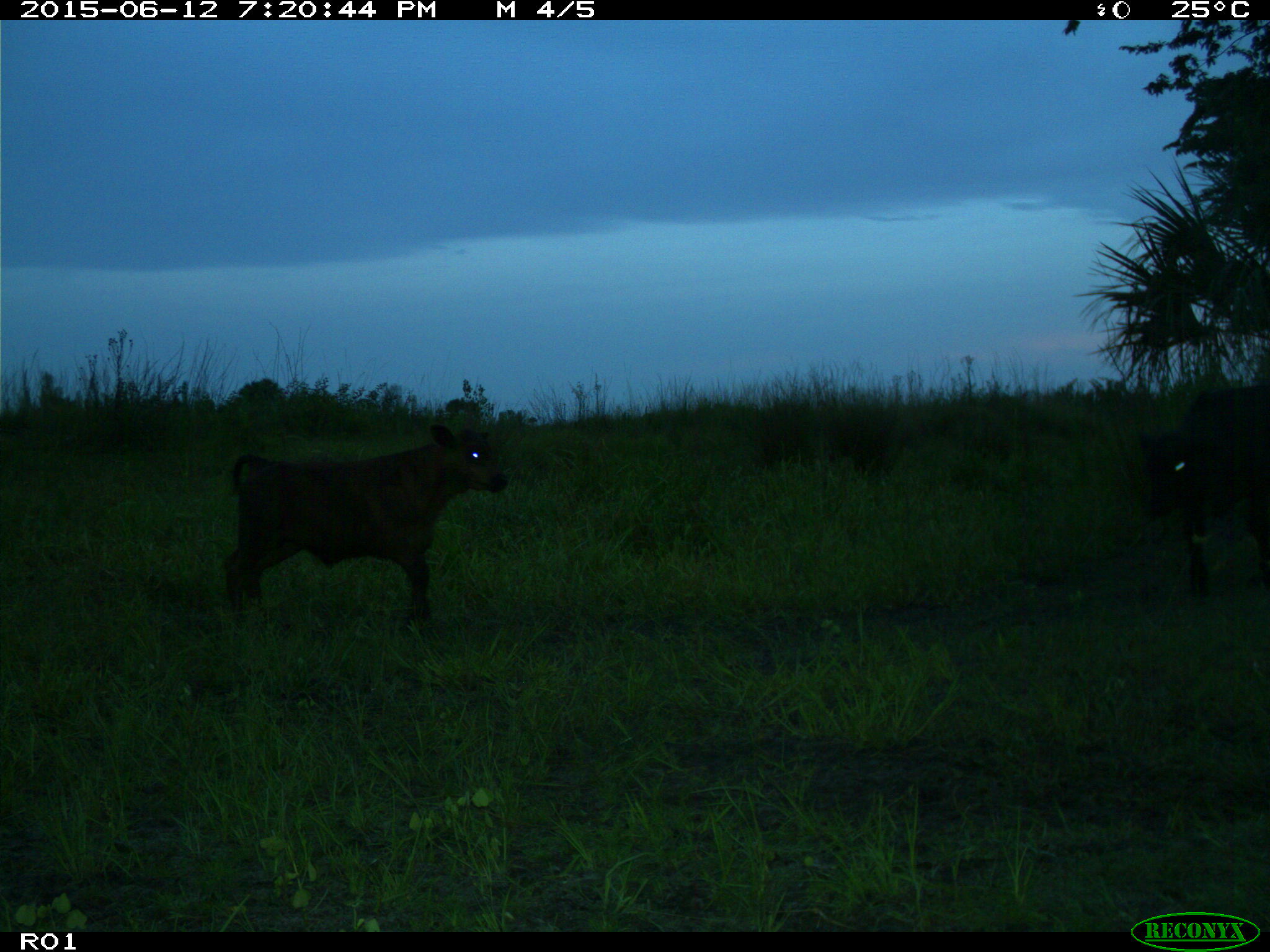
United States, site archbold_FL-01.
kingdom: Animalia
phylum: Chordata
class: Mammalia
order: Artiodactyla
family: Bovidae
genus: Bos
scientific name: Bos taurus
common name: domestic cow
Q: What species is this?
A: Bos taurus (domestic cow).